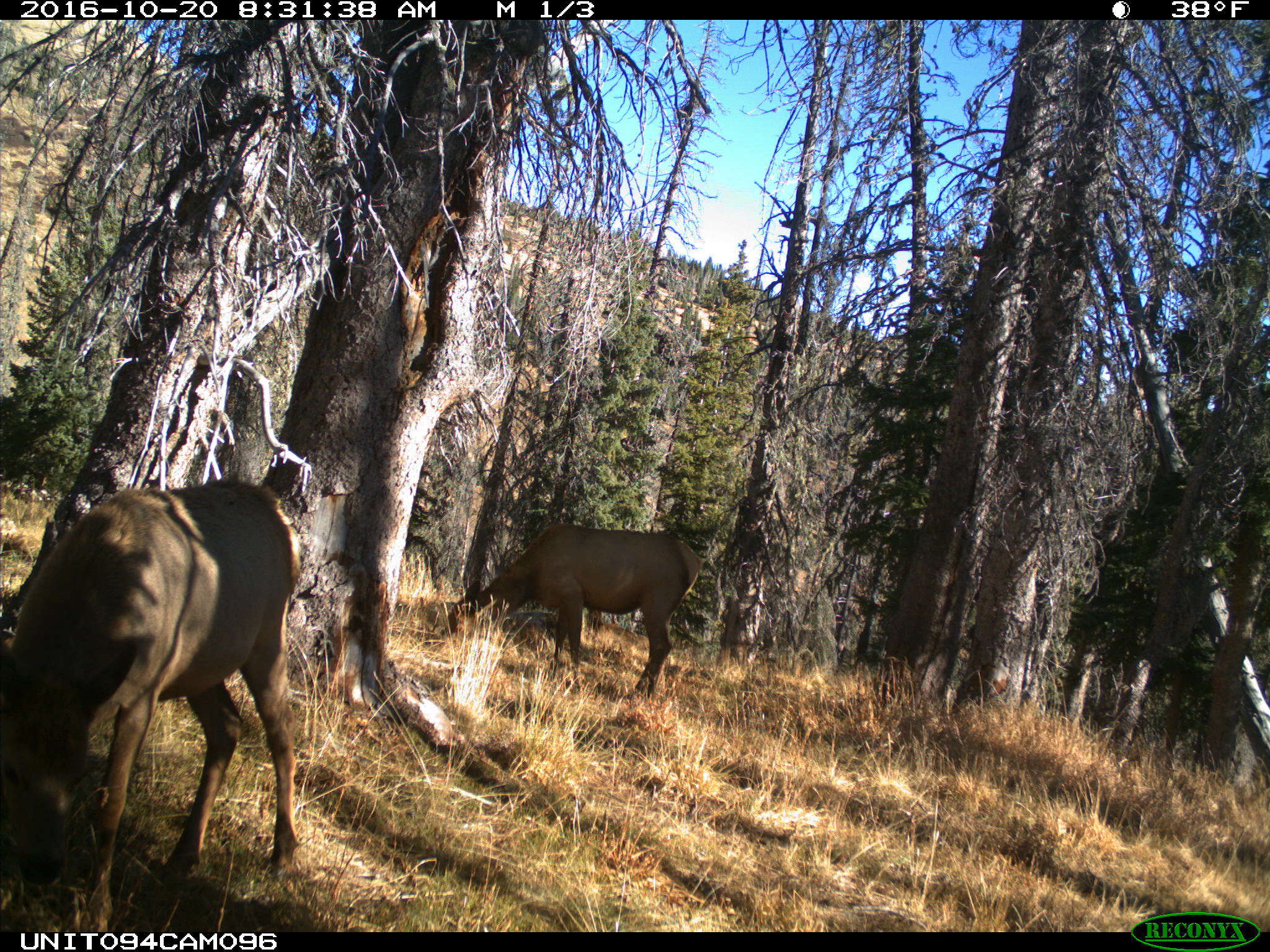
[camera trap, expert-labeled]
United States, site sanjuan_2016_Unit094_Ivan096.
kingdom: Animalia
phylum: Chordata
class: Mammalia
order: Artiodactyla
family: Cervidae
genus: Cervus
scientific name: Cervus elaphus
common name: red deer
Cervus elaphus (red deer).